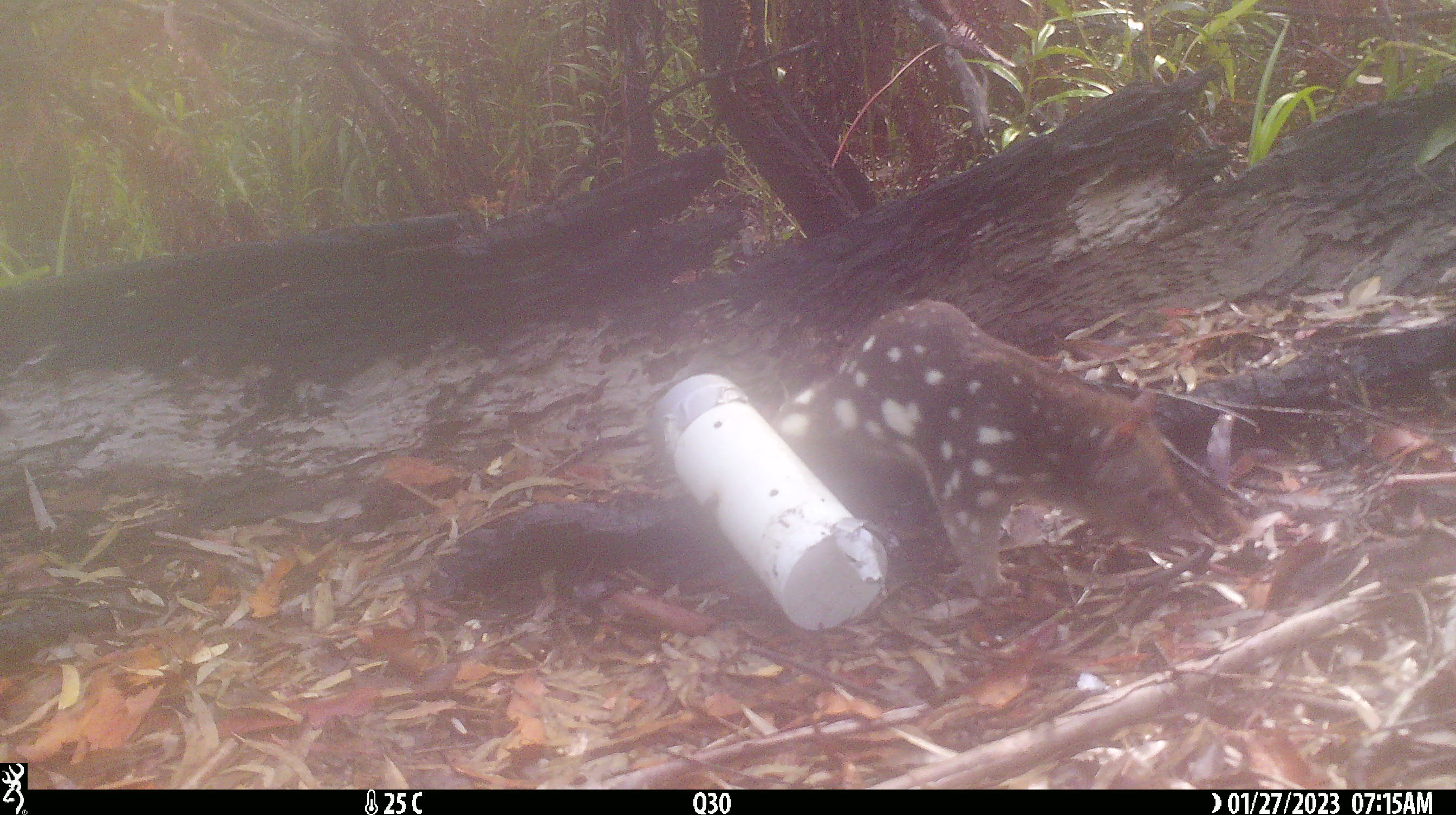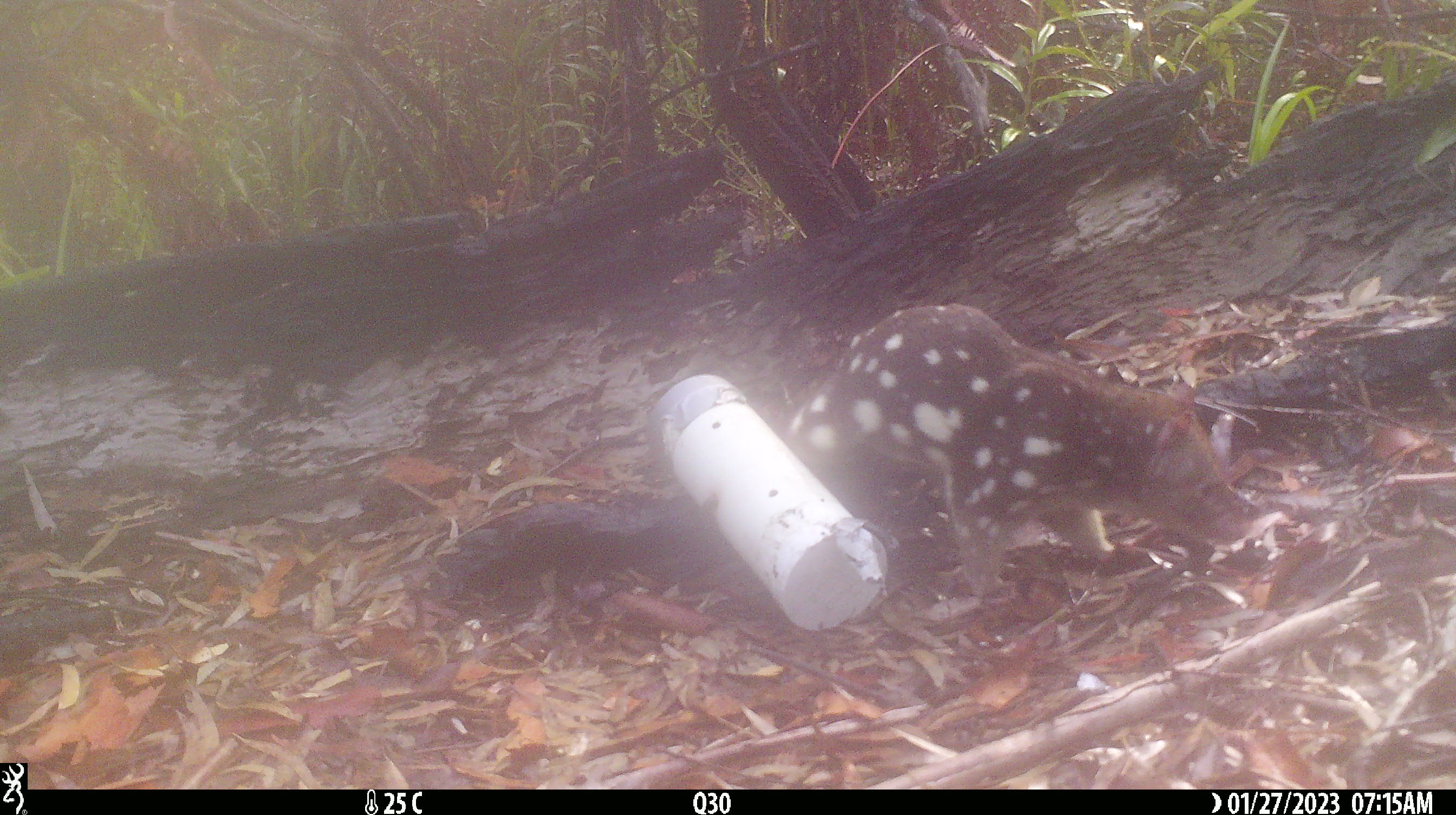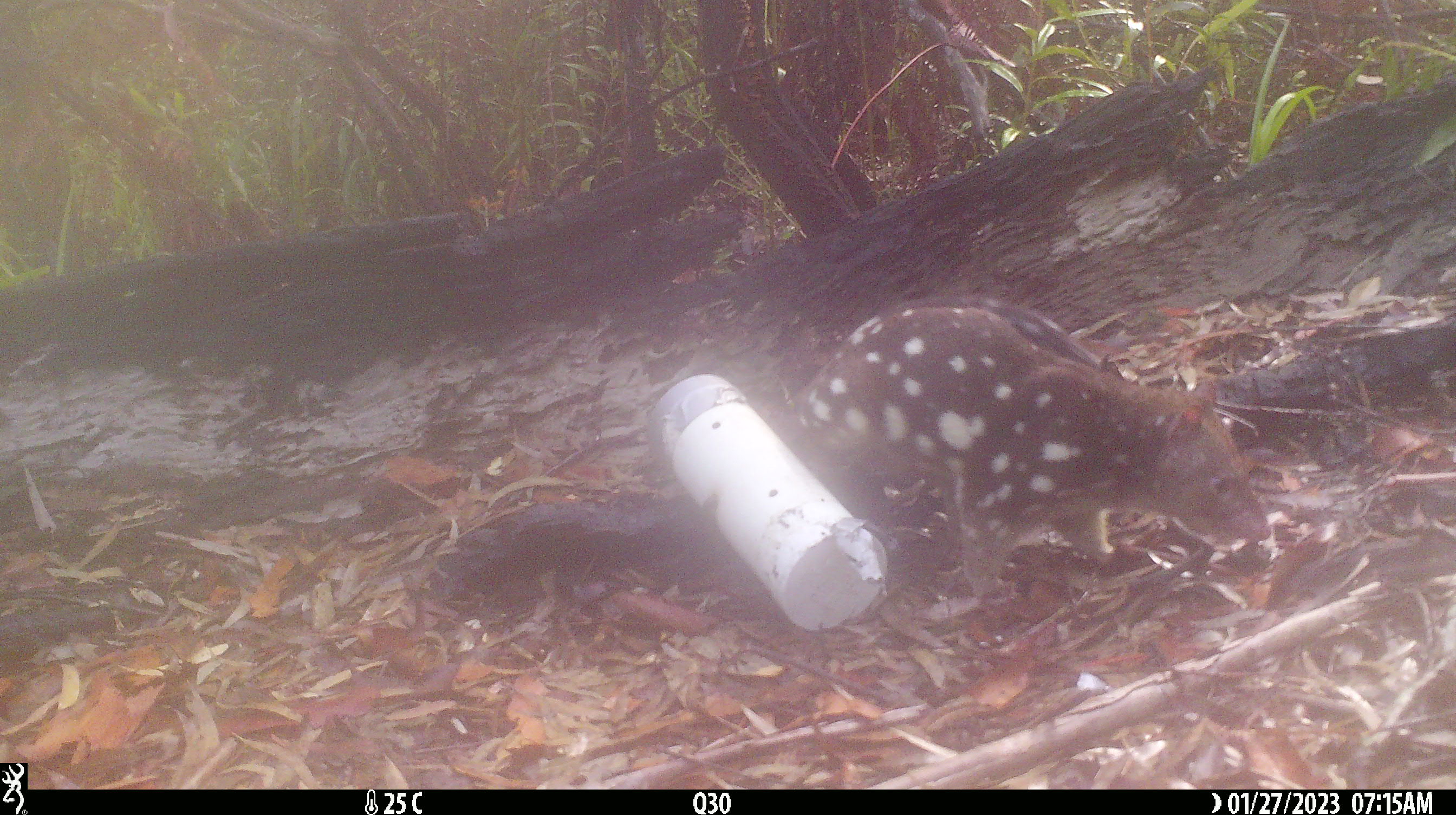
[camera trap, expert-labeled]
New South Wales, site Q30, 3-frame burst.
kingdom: Animalia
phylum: Chordata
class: Mammalia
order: Dasyuromorphia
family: Dasyuridae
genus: Dasyurus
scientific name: Dasyurus maculatus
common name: spotted-tailed quoll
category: quoll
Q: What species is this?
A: Quoll (spotted-tailed quoll) (Dasyurus maculatus).